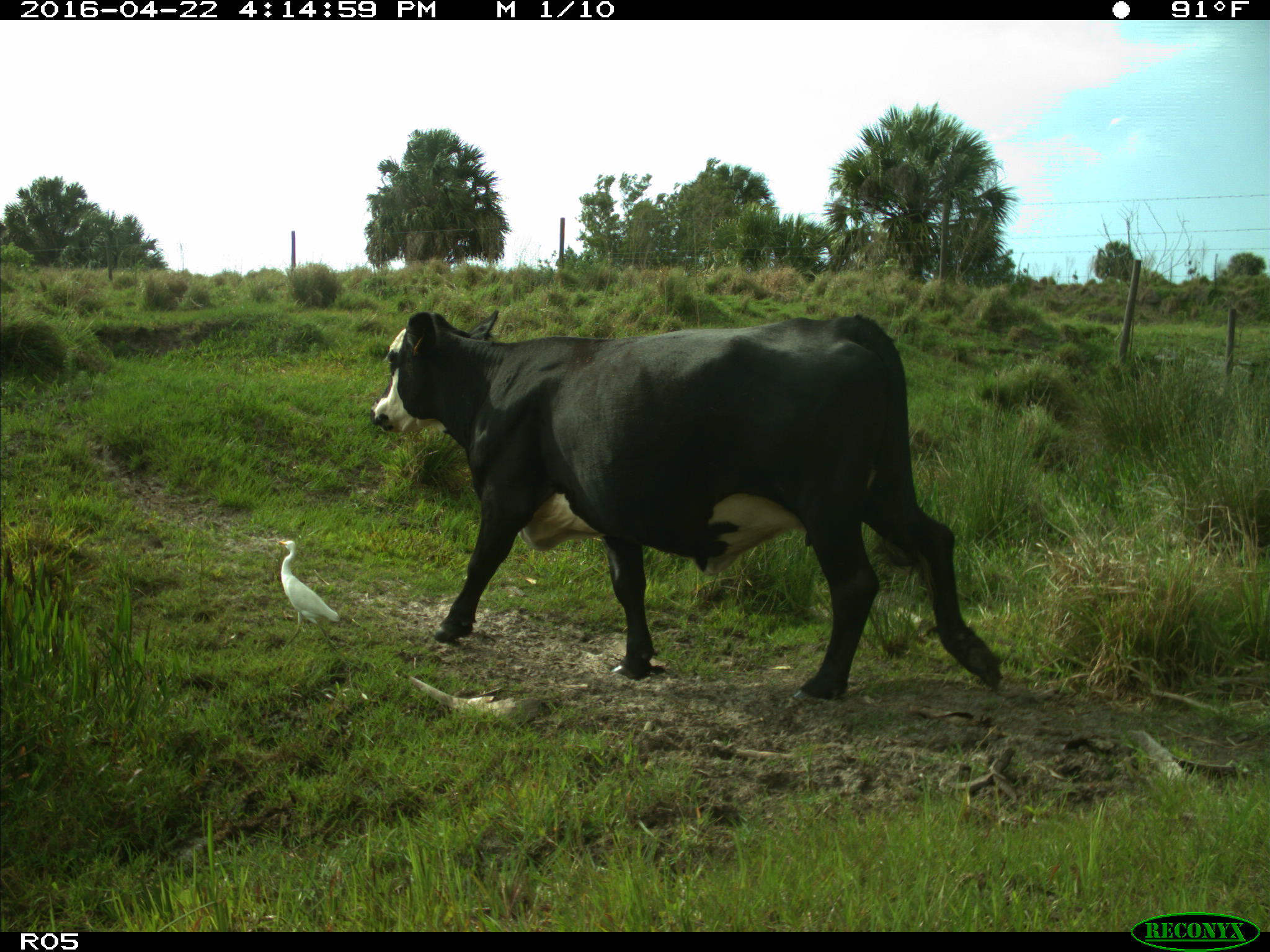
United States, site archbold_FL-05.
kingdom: Animalia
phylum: Chordata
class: Mammalia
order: Artiodactyla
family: Bovidae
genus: Bos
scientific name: Bos taurus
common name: domestic cow